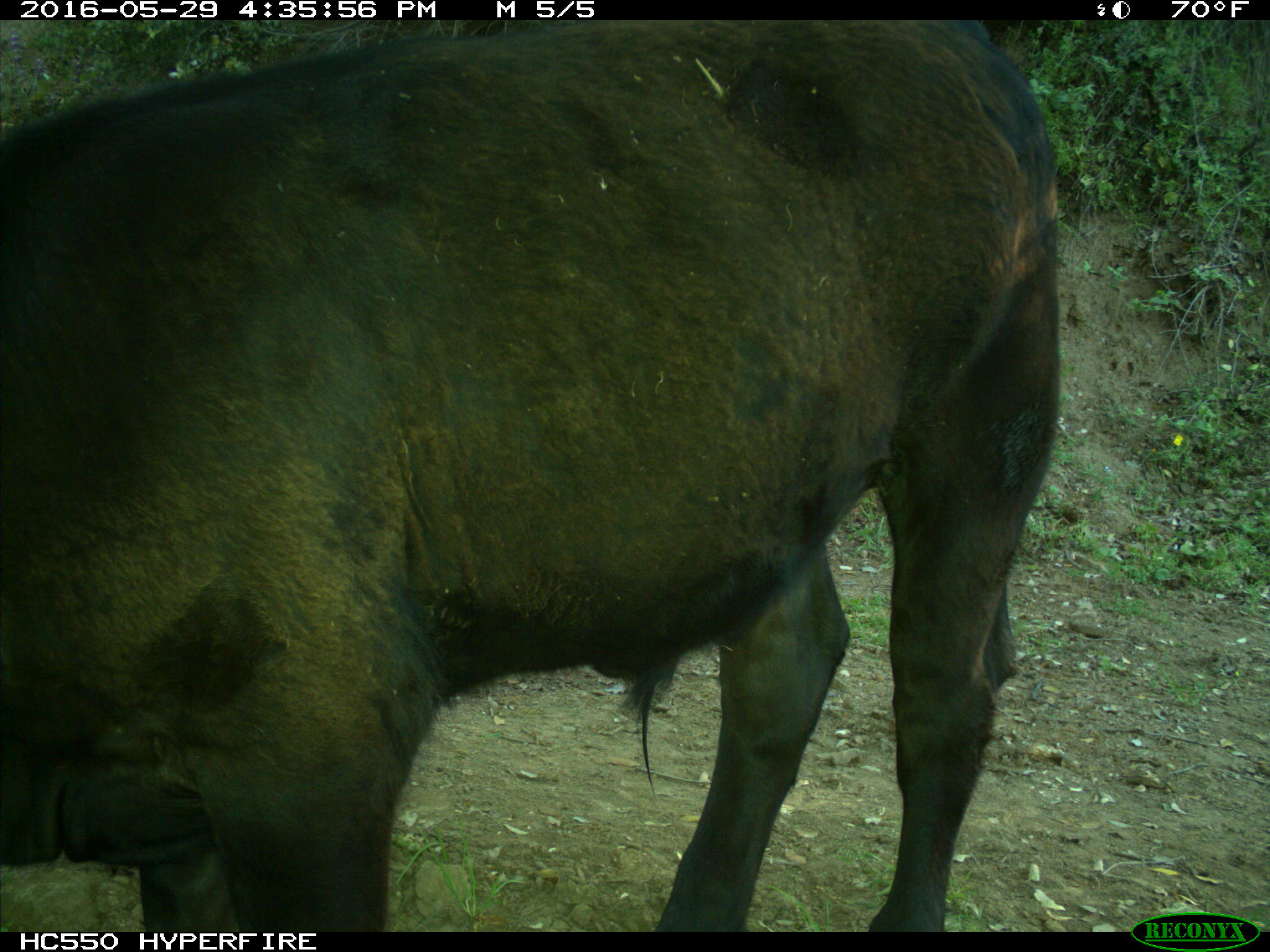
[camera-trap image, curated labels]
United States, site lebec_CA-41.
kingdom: Animalia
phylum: Chordata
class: Mammalia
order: Artiodactyla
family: Bovidae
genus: Bos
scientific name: Bos taurus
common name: domestic cow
Bos taurus (domestic cow).